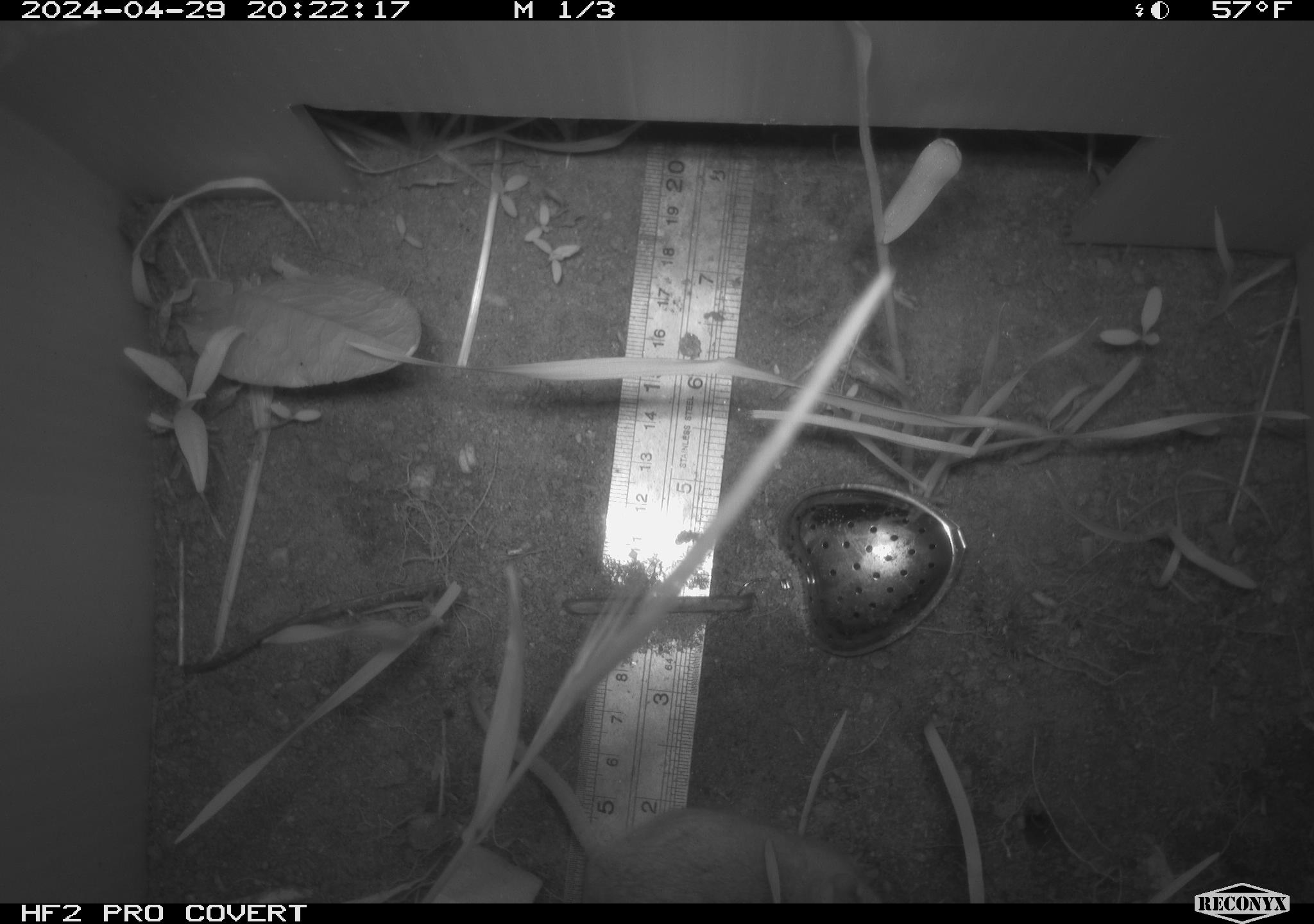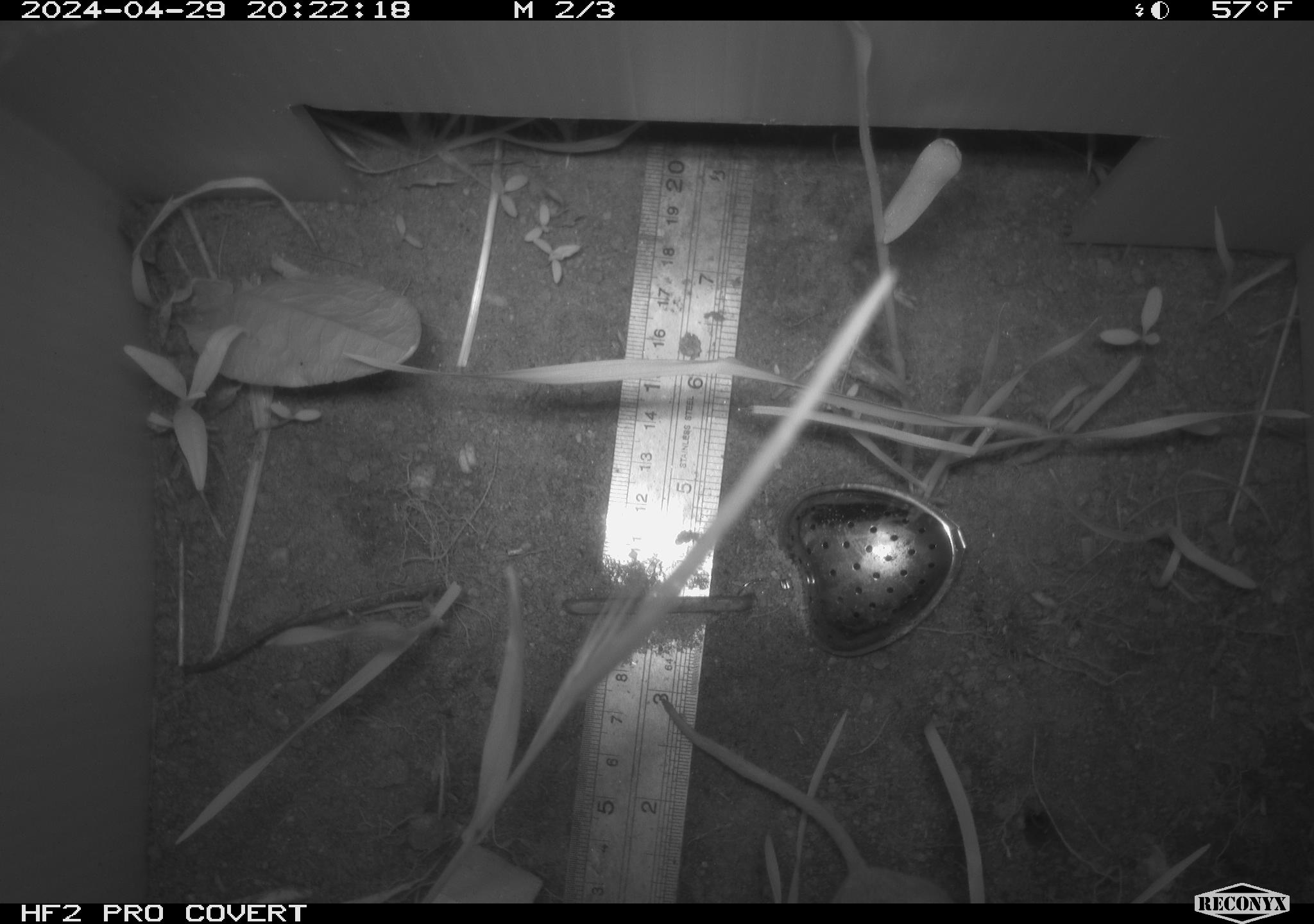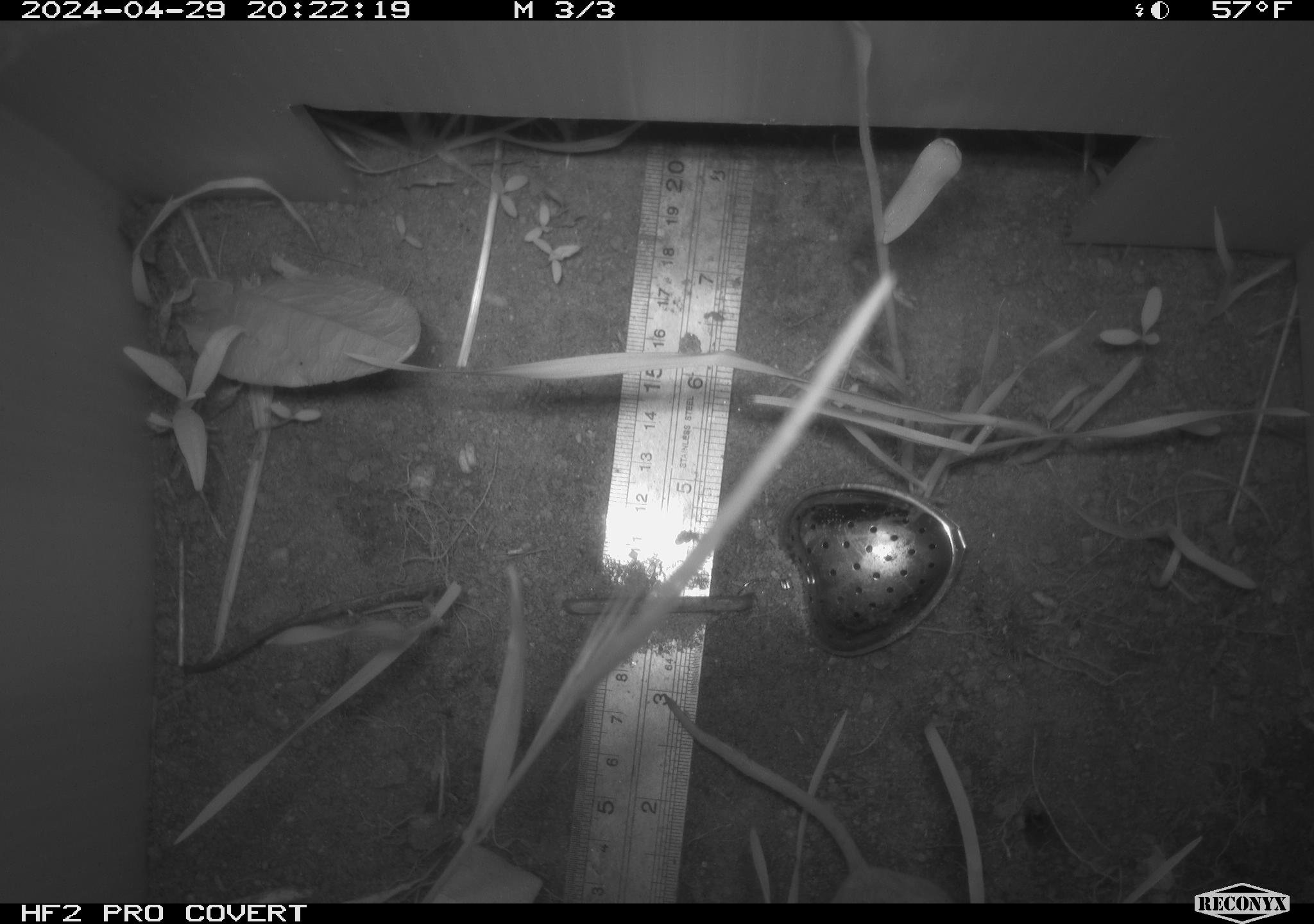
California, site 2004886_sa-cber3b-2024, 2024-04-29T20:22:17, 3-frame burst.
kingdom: Animalia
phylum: Chordata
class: Mammalia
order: Rodentia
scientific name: Rodentia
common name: mouse species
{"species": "mouse species (Rodentia)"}